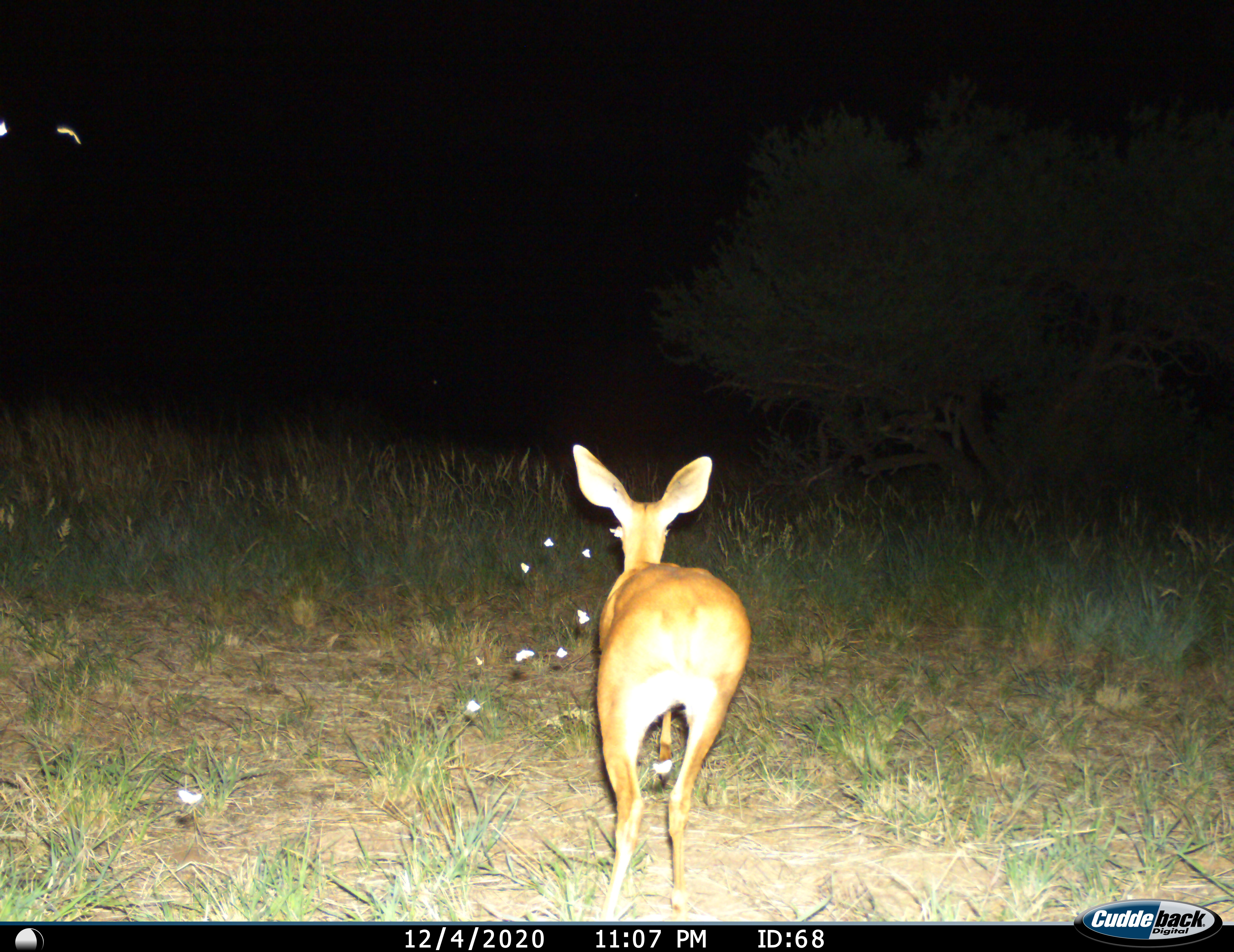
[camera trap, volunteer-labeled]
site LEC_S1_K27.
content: unidentified animal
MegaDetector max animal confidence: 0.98